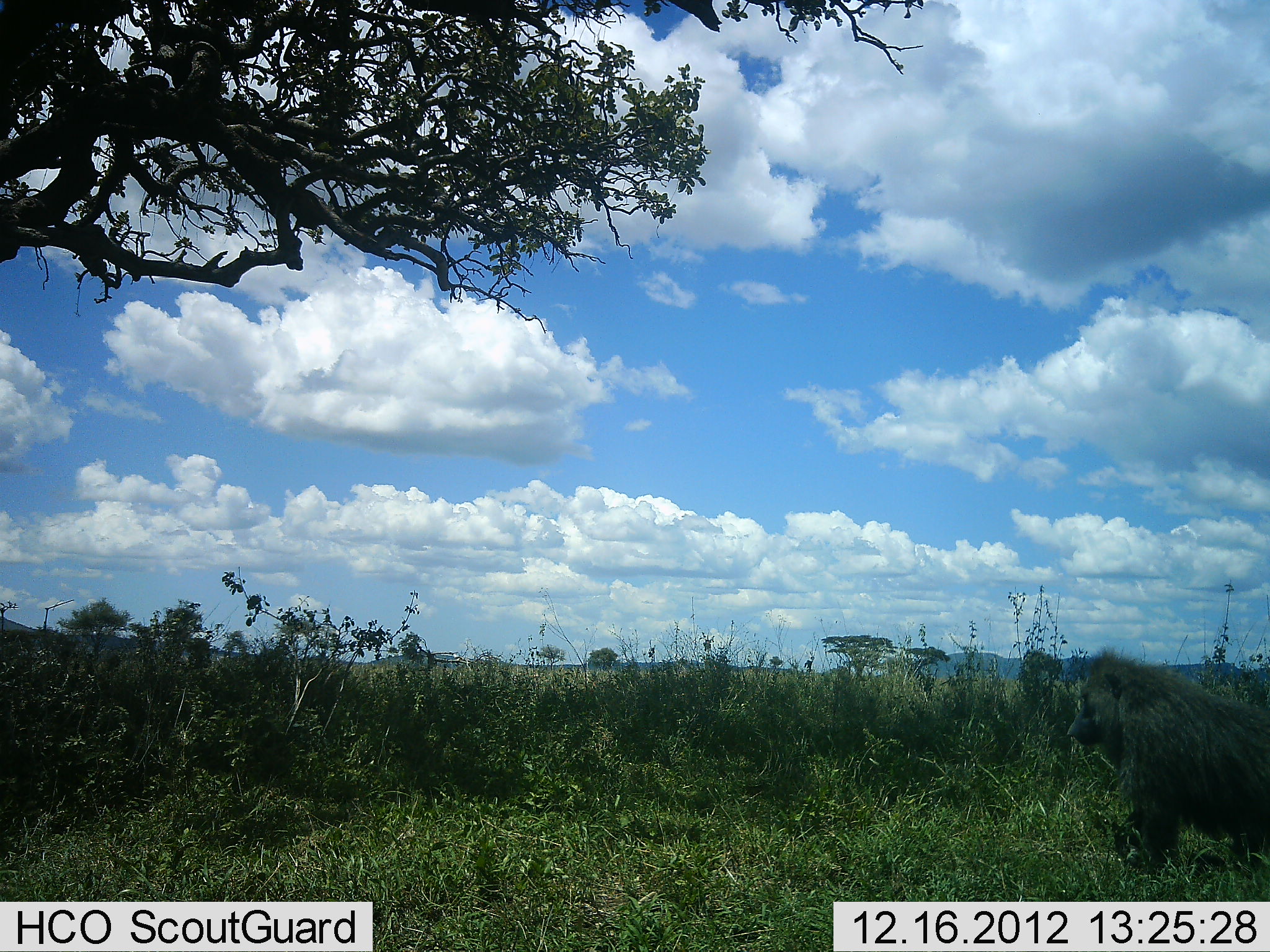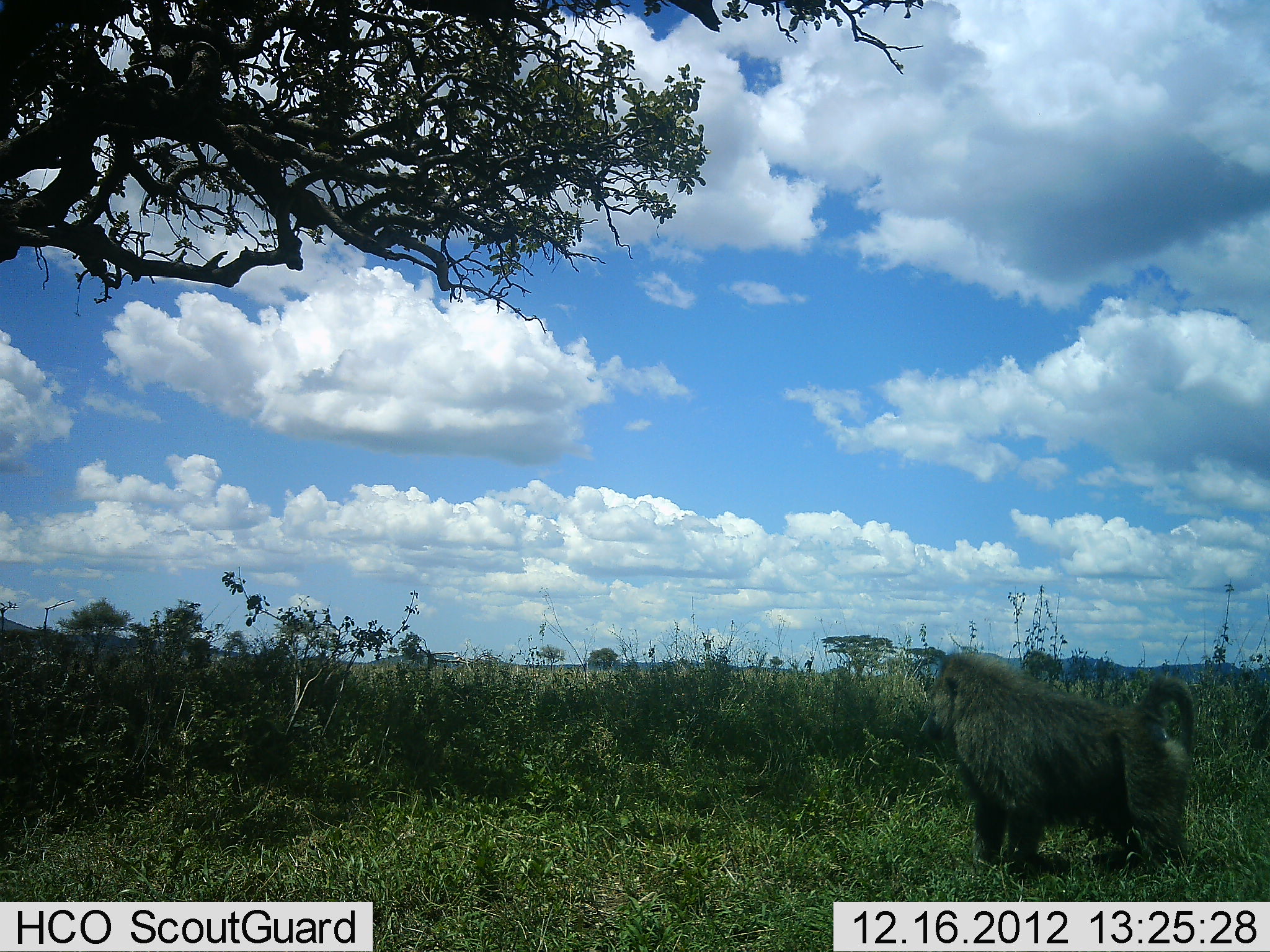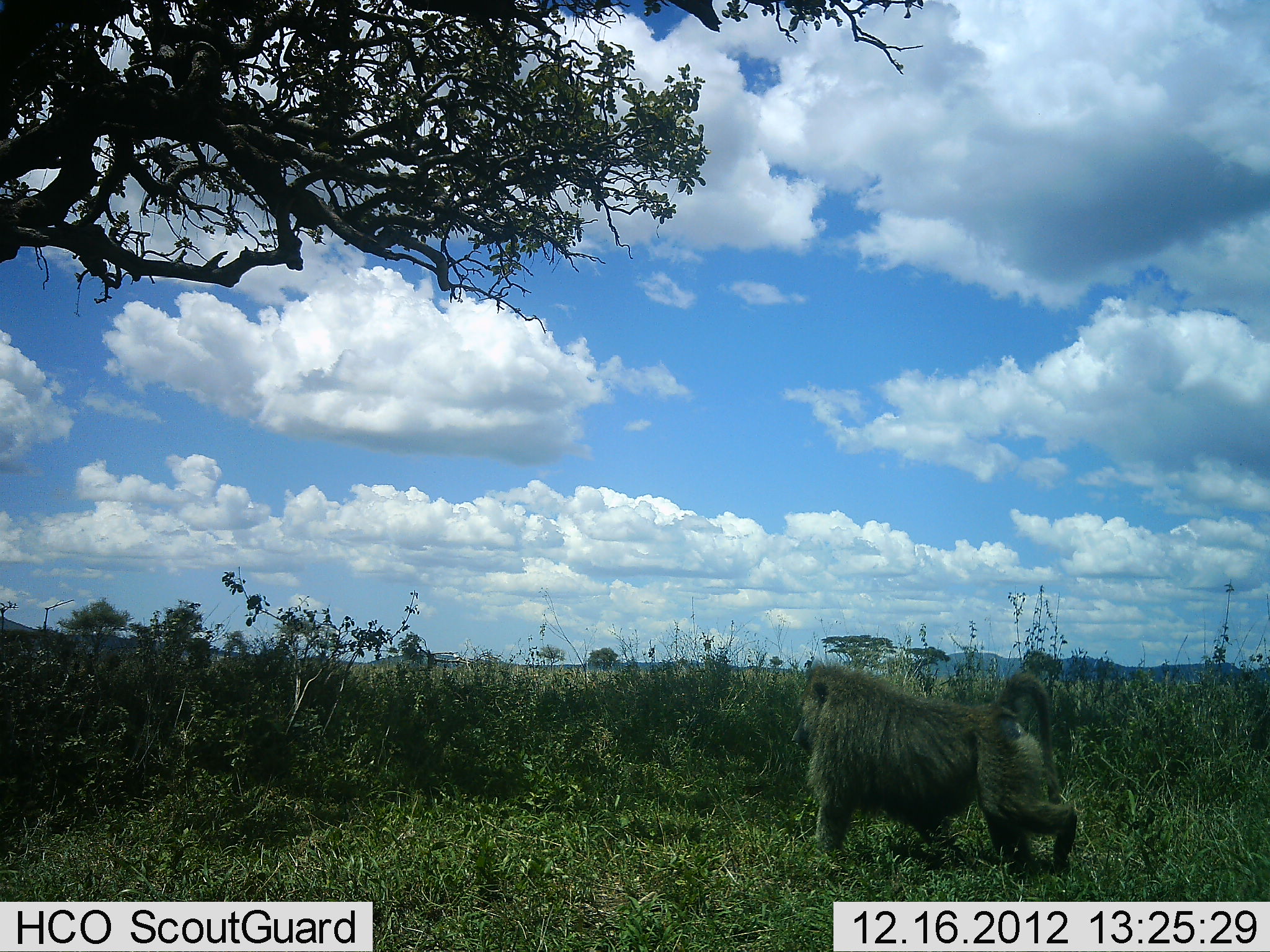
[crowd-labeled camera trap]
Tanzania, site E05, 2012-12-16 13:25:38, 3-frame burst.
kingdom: Animalia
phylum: Chordata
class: Mammalia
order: Primates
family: Cercopithecidae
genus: Papio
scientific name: Papio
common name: baboon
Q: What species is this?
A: Baboon (Papio).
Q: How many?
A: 1.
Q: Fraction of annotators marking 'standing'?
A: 10%.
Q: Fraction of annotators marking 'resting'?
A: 0%.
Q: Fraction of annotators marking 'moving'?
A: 90%.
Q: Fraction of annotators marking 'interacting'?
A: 0%.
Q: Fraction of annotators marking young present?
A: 0%.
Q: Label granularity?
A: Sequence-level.